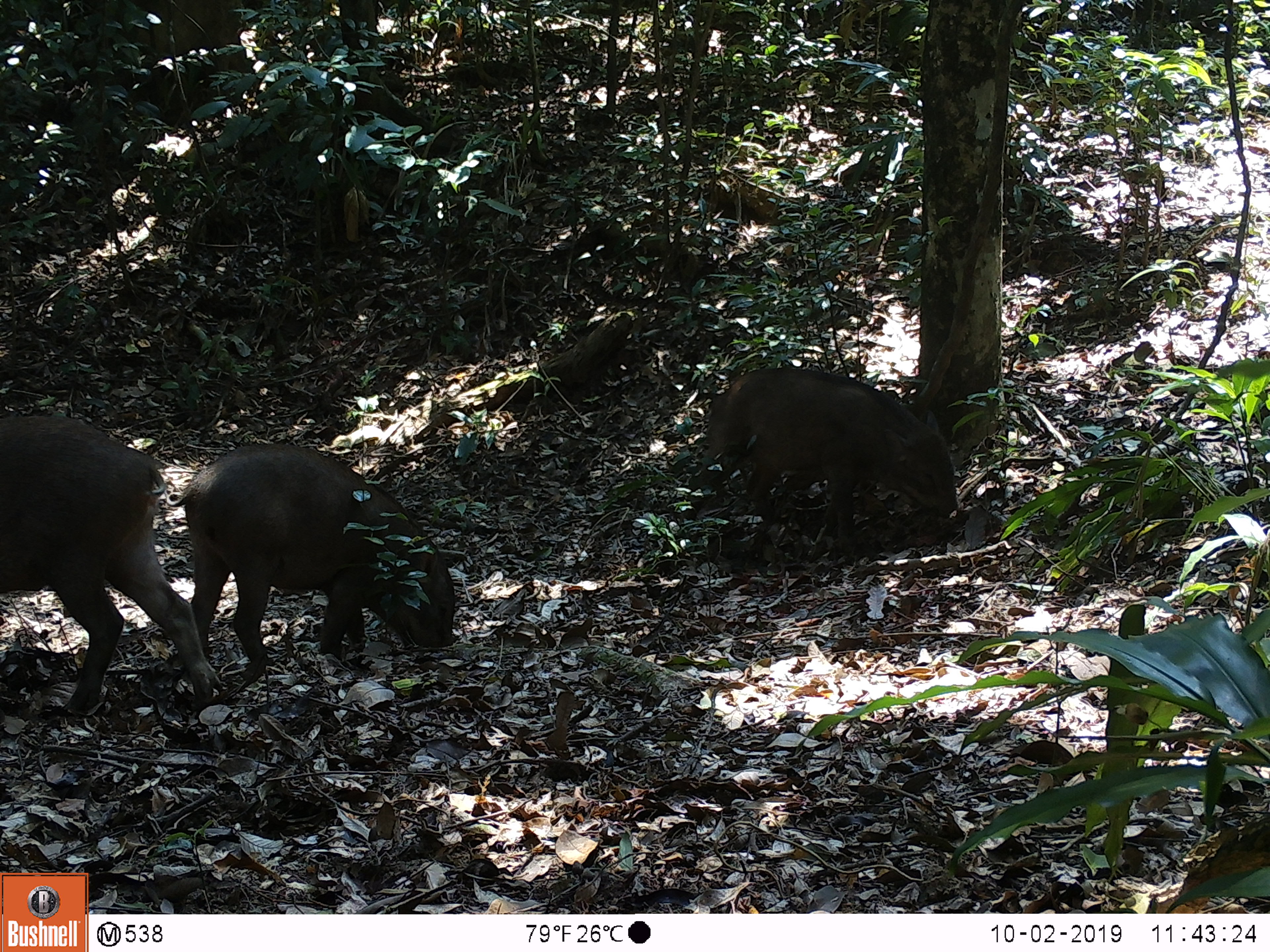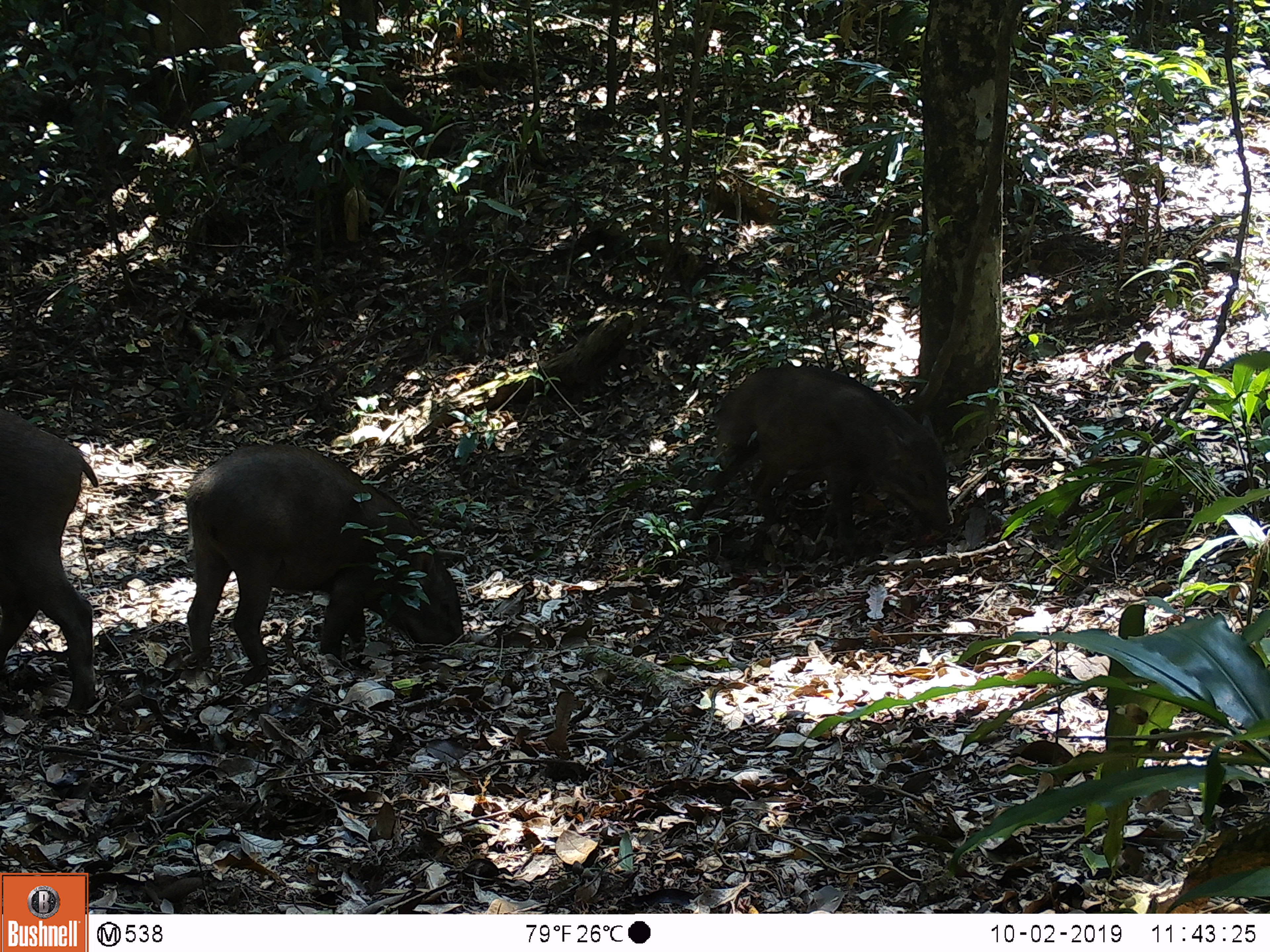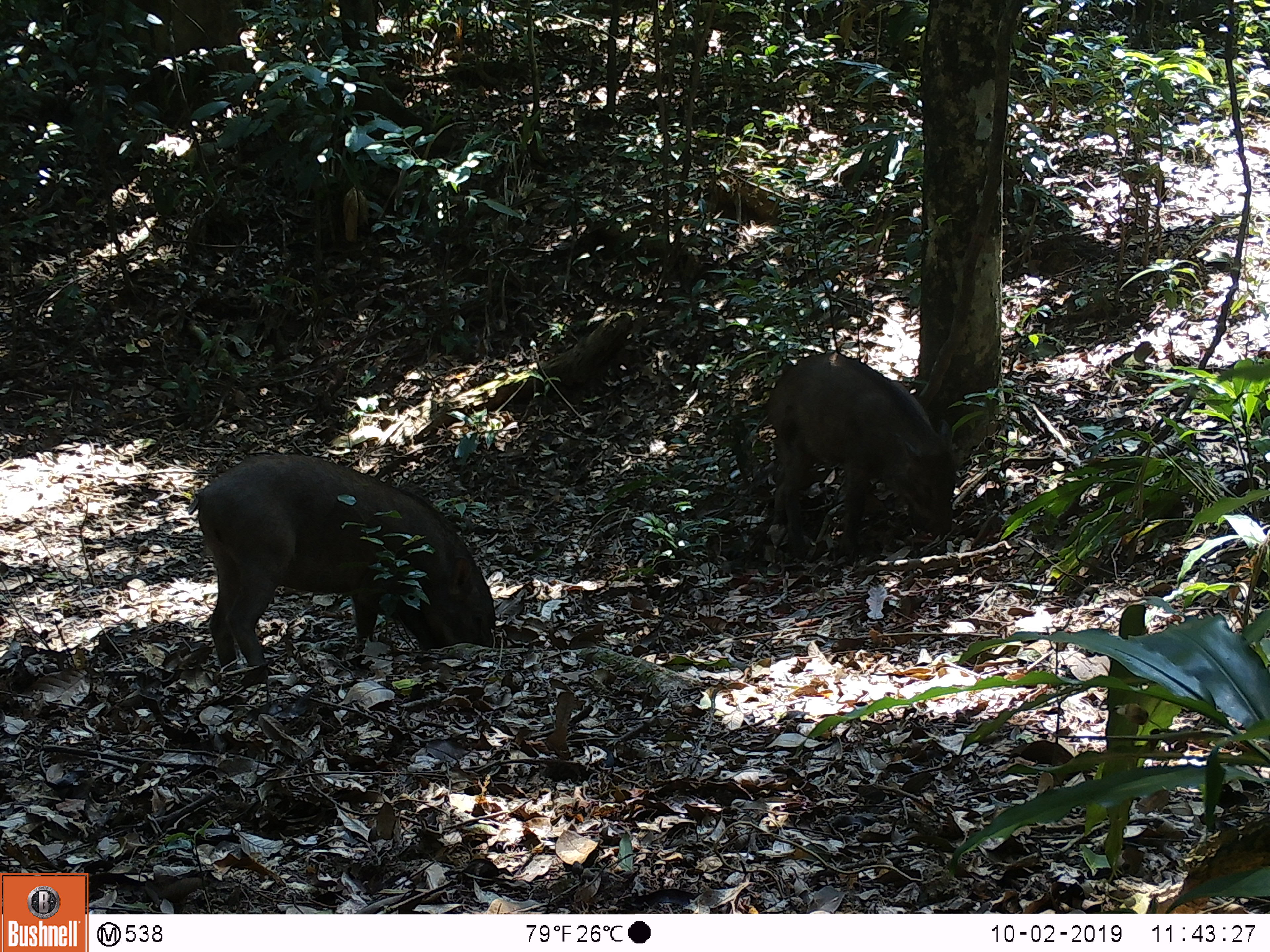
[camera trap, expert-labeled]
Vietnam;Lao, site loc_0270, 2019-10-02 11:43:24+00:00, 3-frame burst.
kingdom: Animalia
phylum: Chordata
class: Mammalia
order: Artiodactyla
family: Suidae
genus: Sus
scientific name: Sus scrofa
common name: eurasian wild pig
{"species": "eurasian wild pig (Sus scrofa)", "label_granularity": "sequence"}